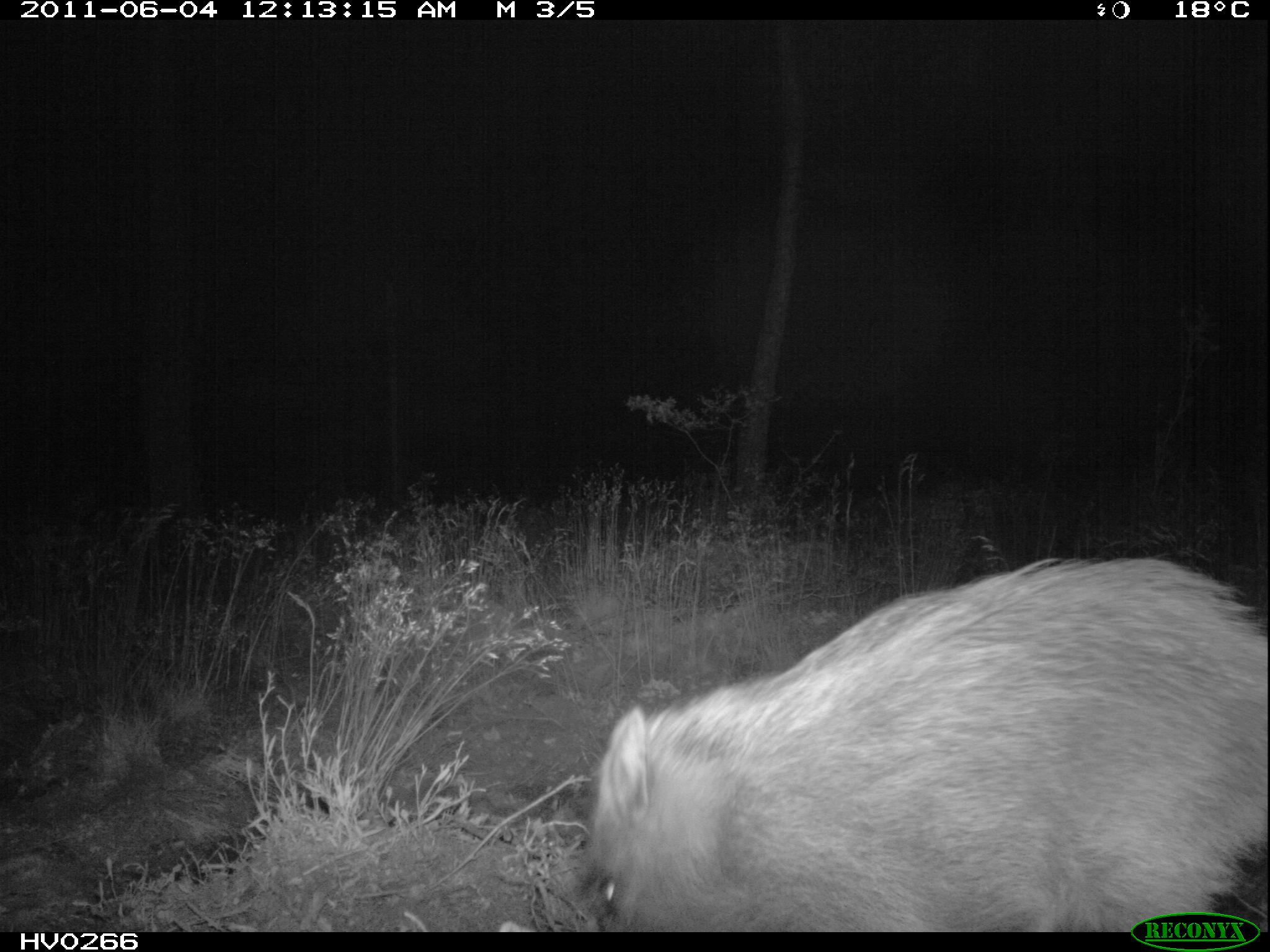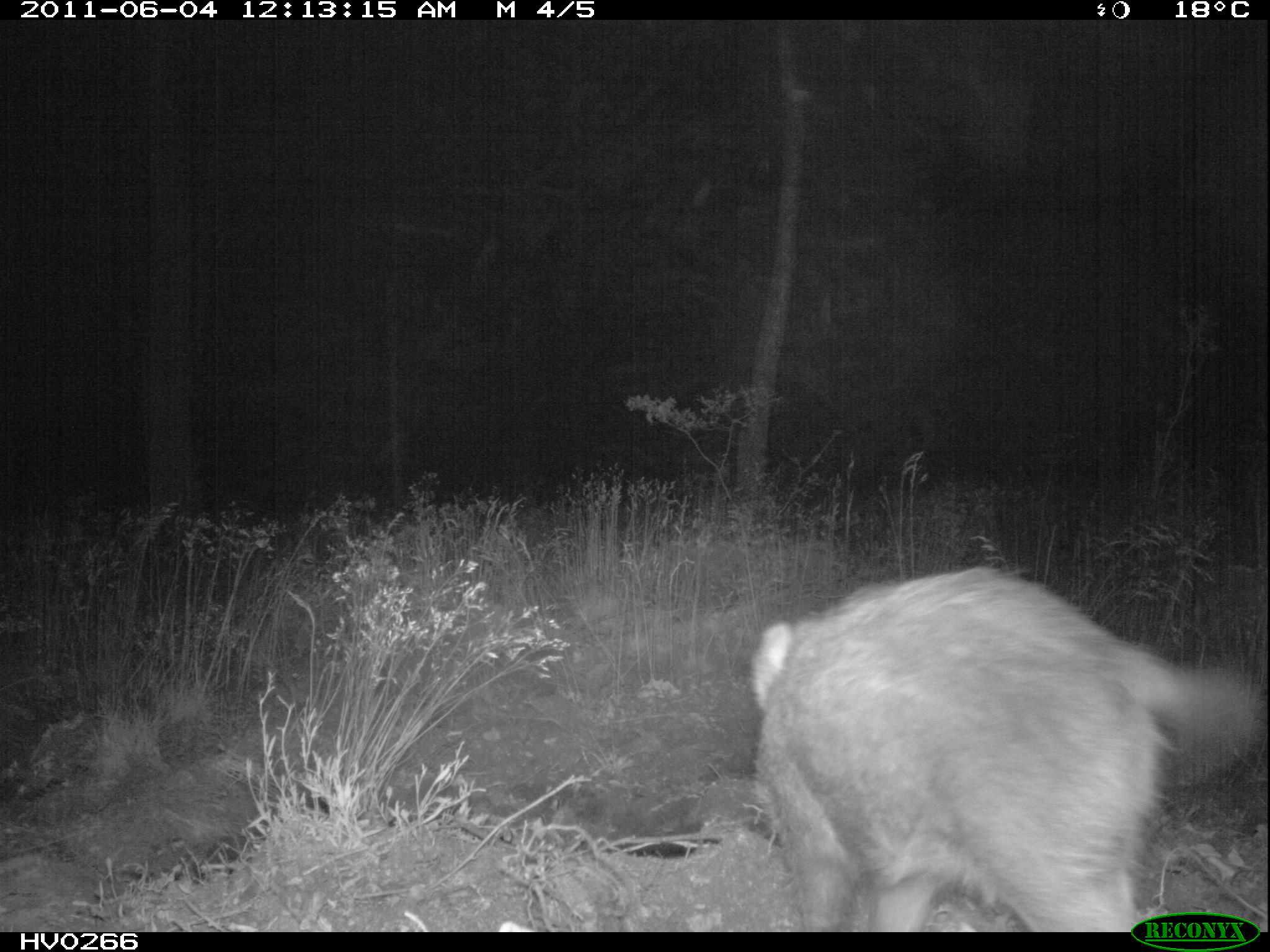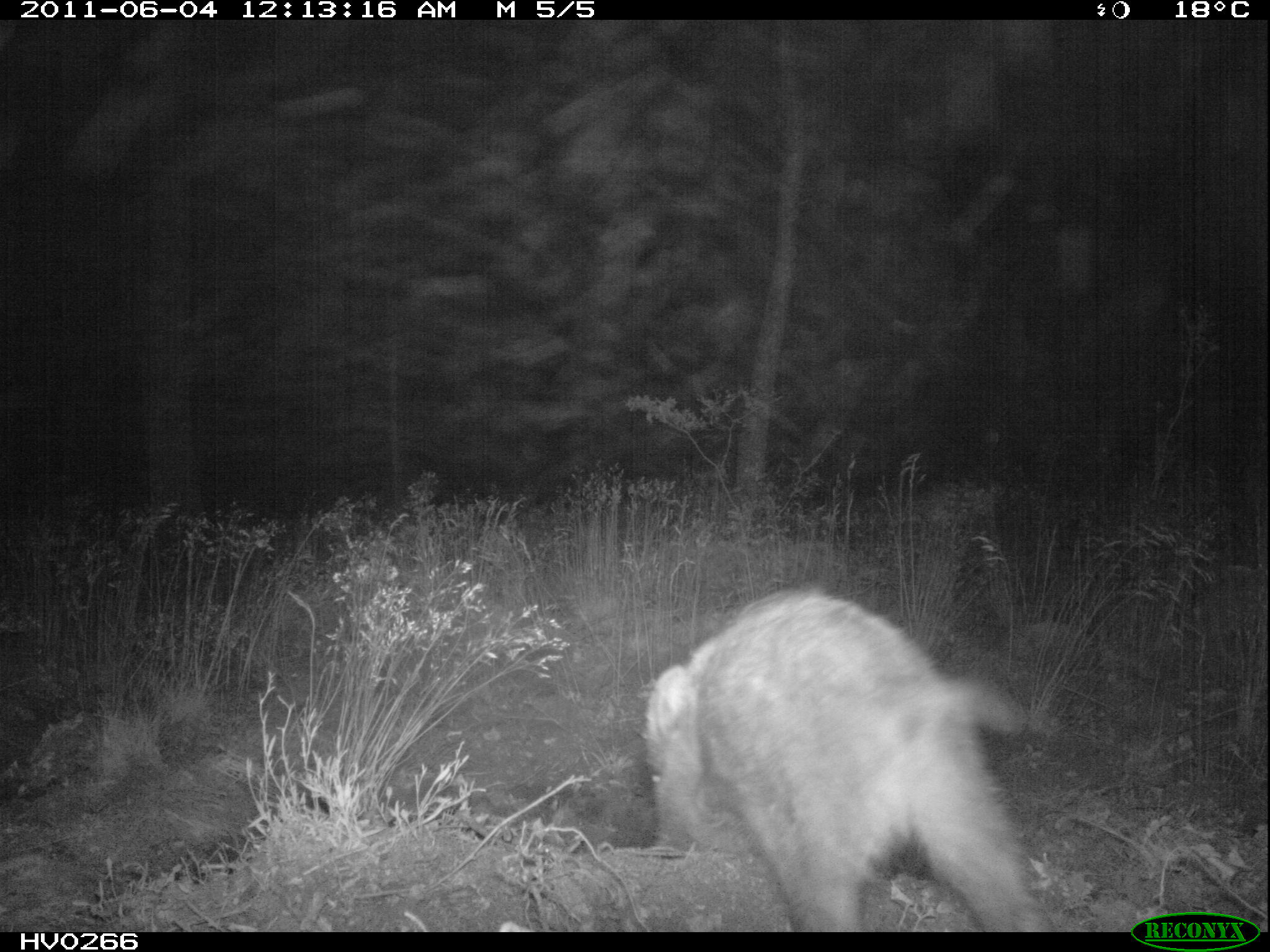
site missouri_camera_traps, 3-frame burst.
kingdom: Animalia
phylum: Chordata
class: Mammalia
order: Artiodactyla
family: Suidae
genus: Sus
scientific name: Sus scrofa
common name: wild boar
Wild boar (Sus scrofa). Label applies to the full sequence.